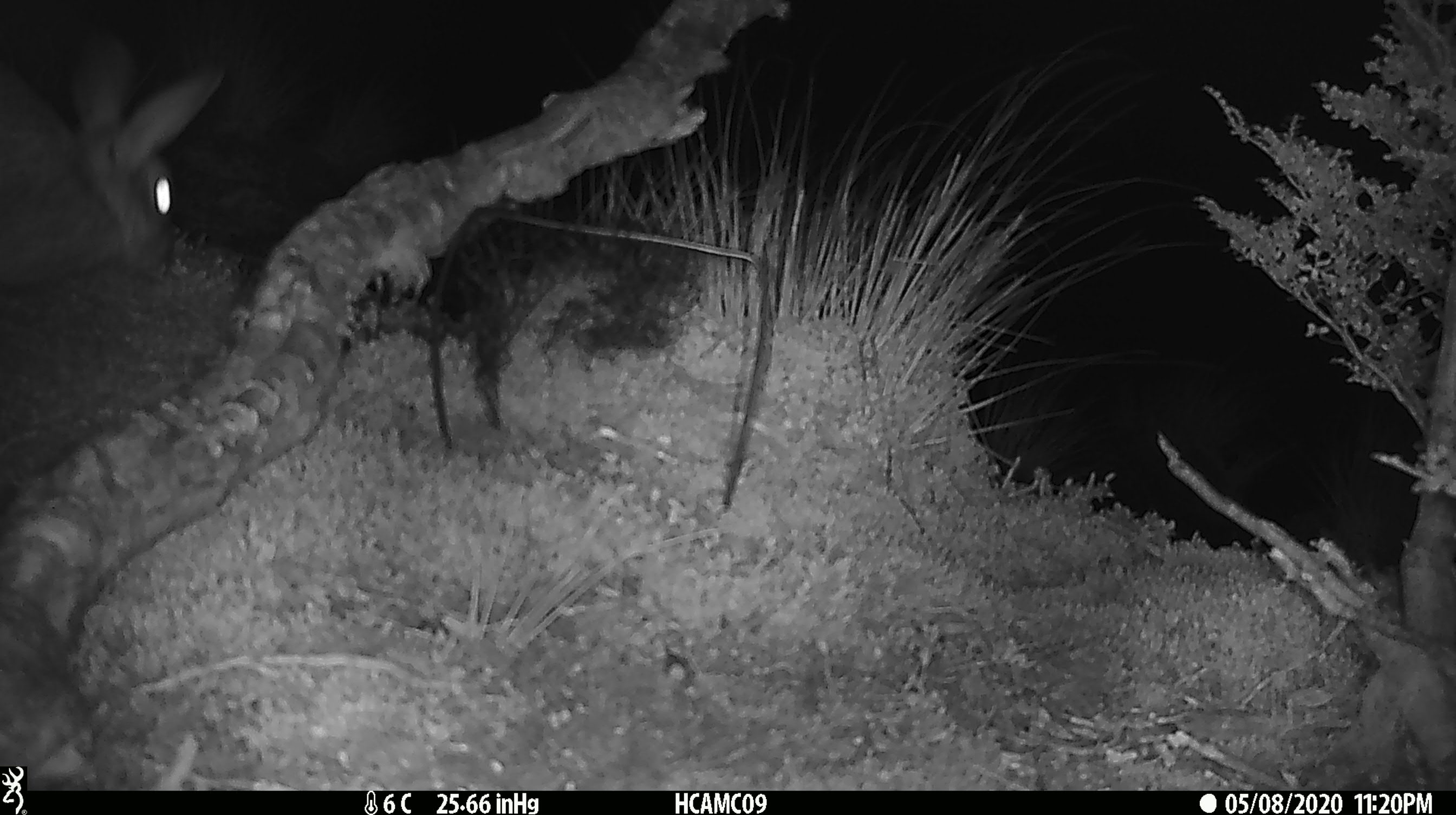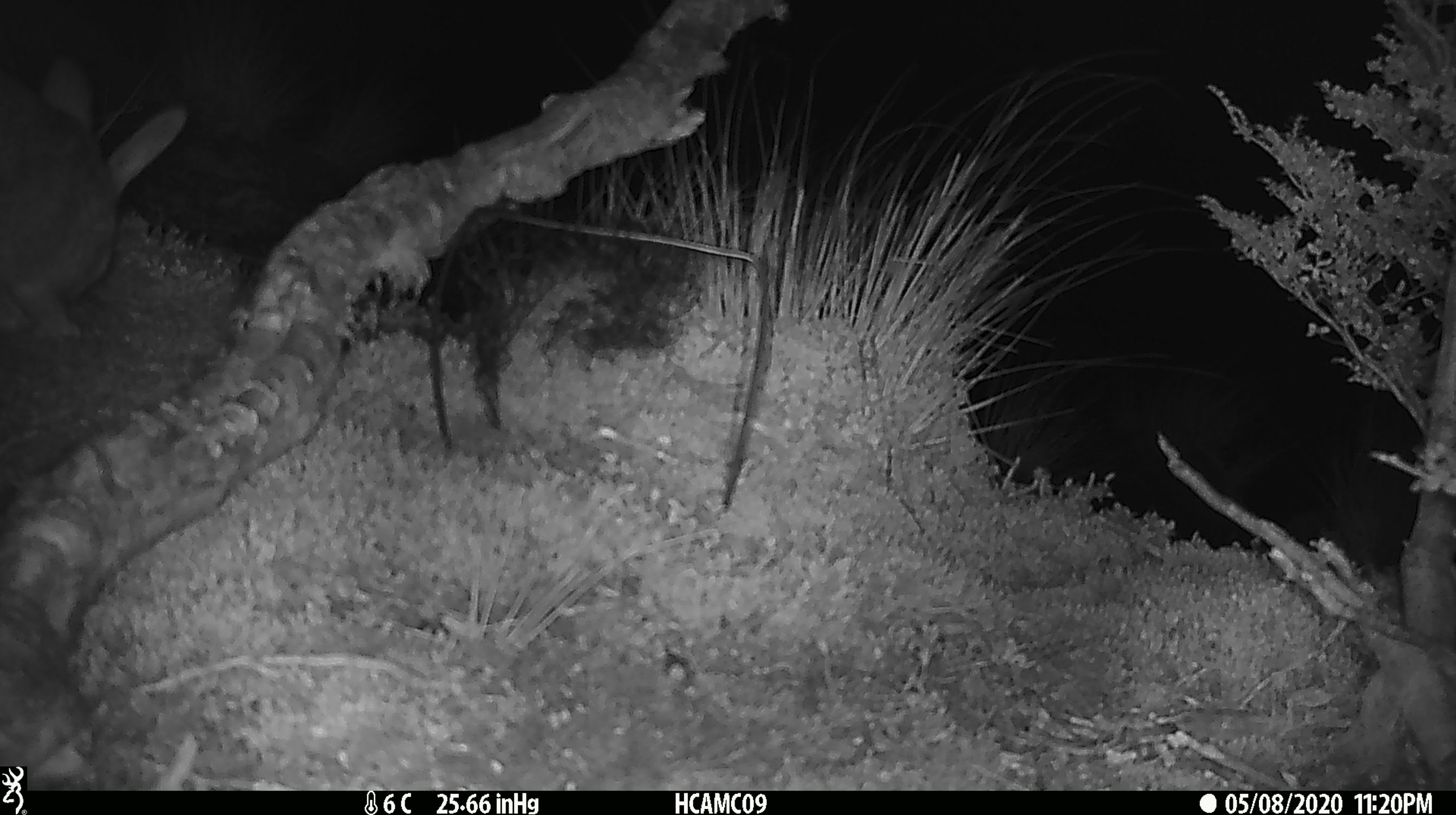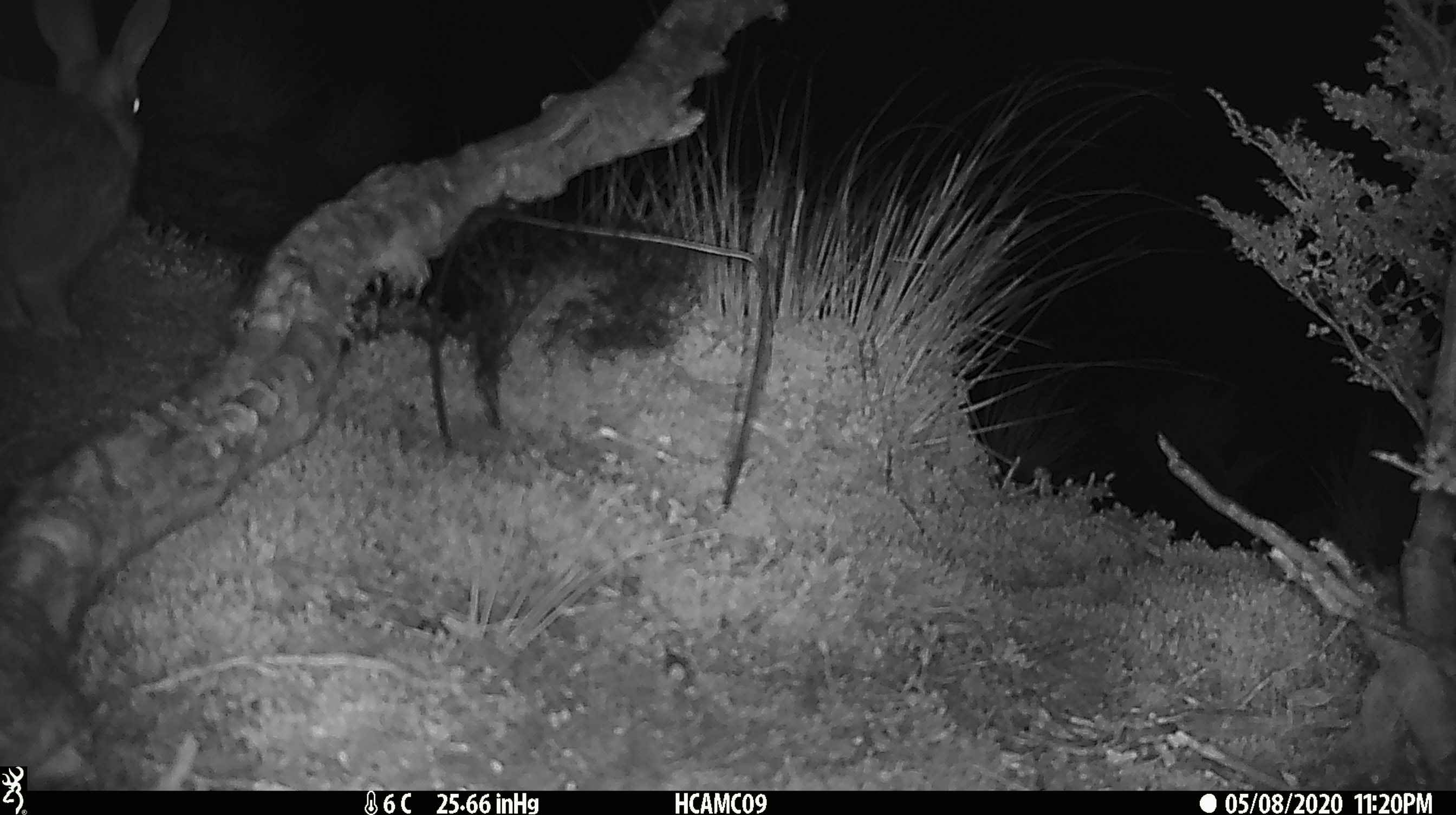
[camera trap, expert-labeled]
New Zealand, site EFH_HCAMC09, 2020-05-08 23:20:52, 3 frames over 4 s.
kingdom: Animalia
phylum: Chordata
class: Mammalia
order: Lagomorpha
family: Leporidae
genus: Lepus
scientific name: Lepus europaeus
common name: brown hare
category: hare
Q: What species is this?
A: Hare (brown hare) (Lepus europaeus).